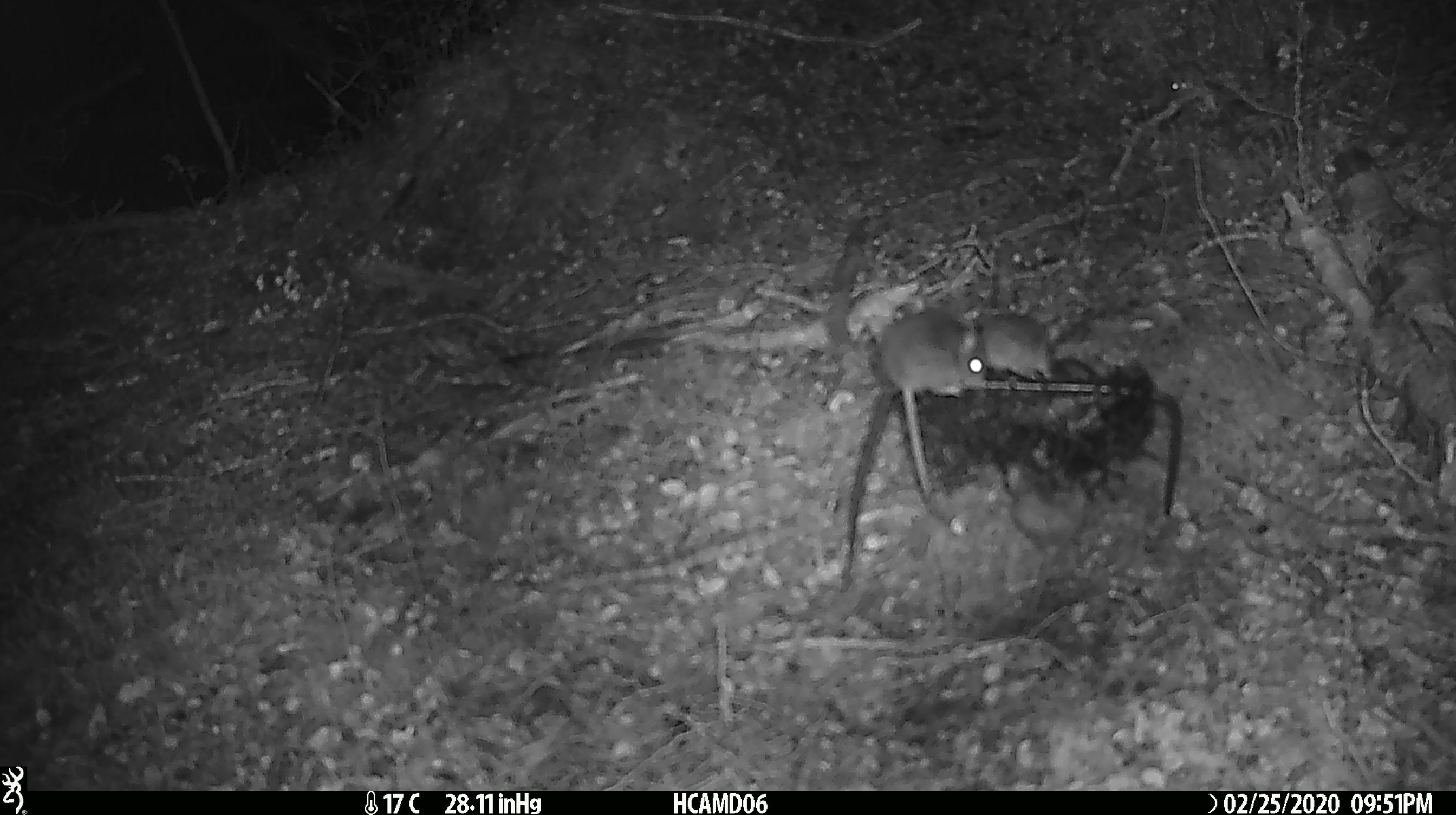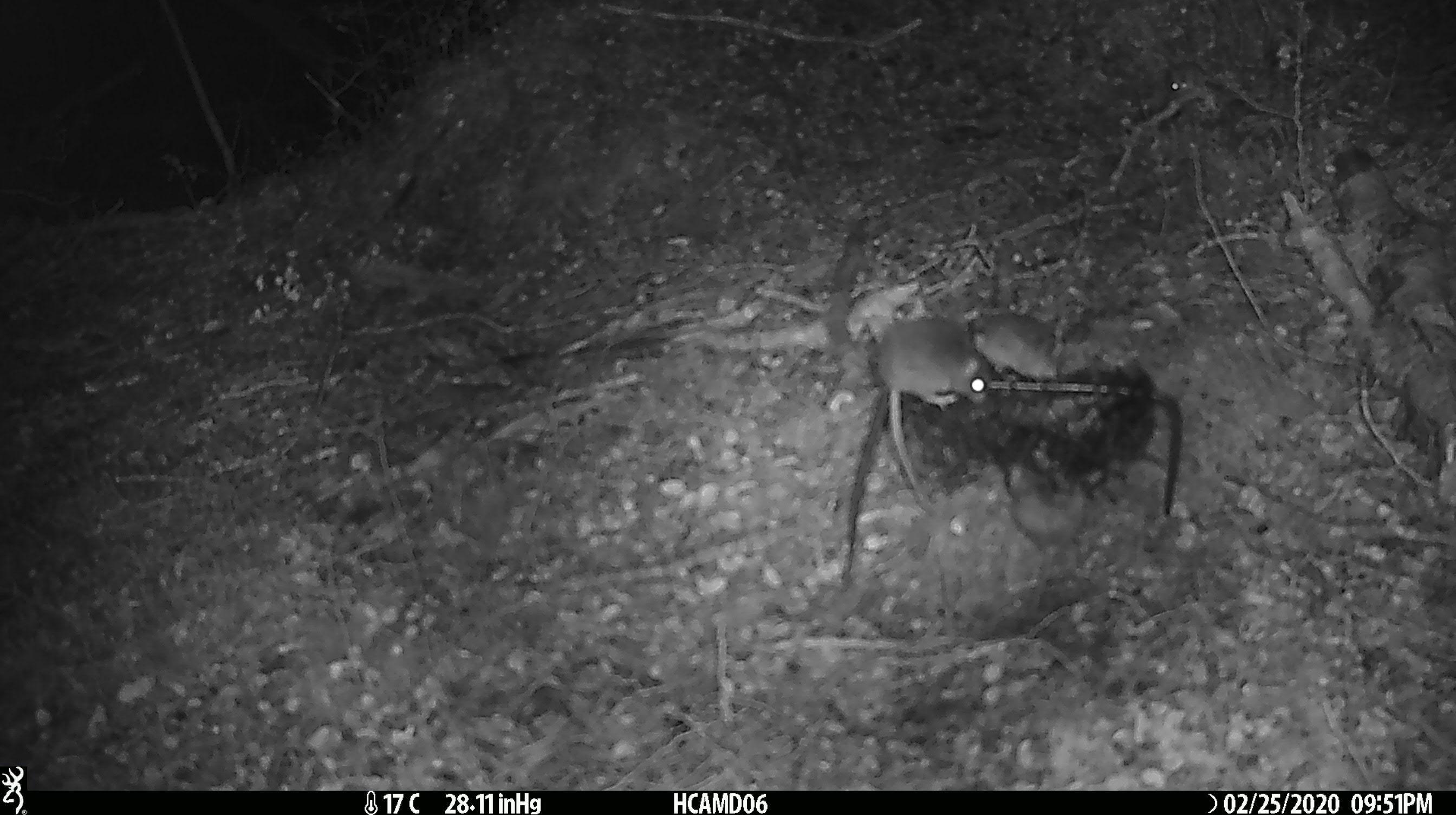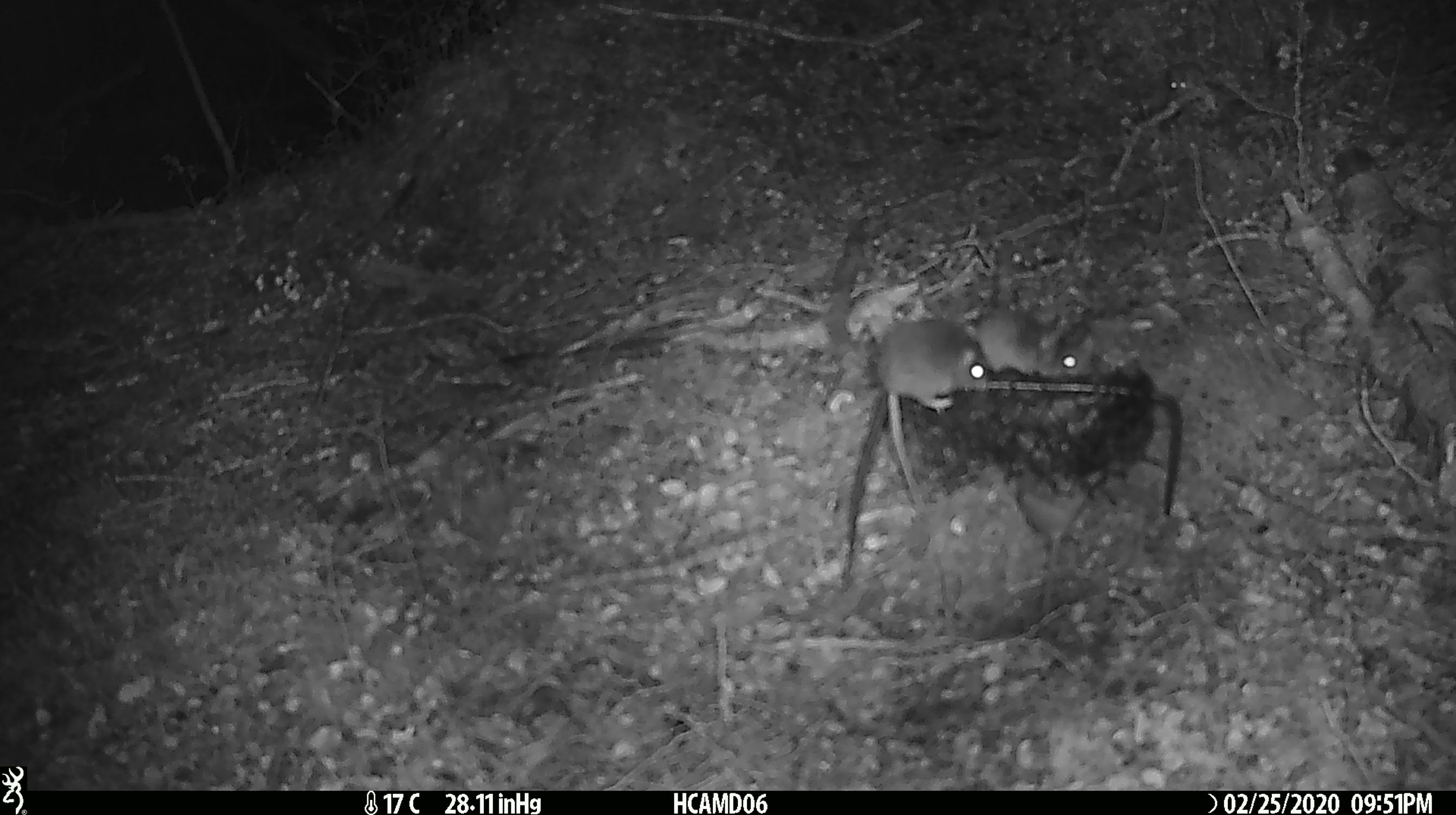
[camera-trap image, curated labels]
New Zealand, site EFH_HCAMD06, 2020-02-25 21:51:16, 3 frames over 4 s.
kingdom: Animalia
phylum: Chordata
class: Mammalia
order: Rodentia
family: Muridae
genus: Mus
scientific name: Mus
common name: mouse